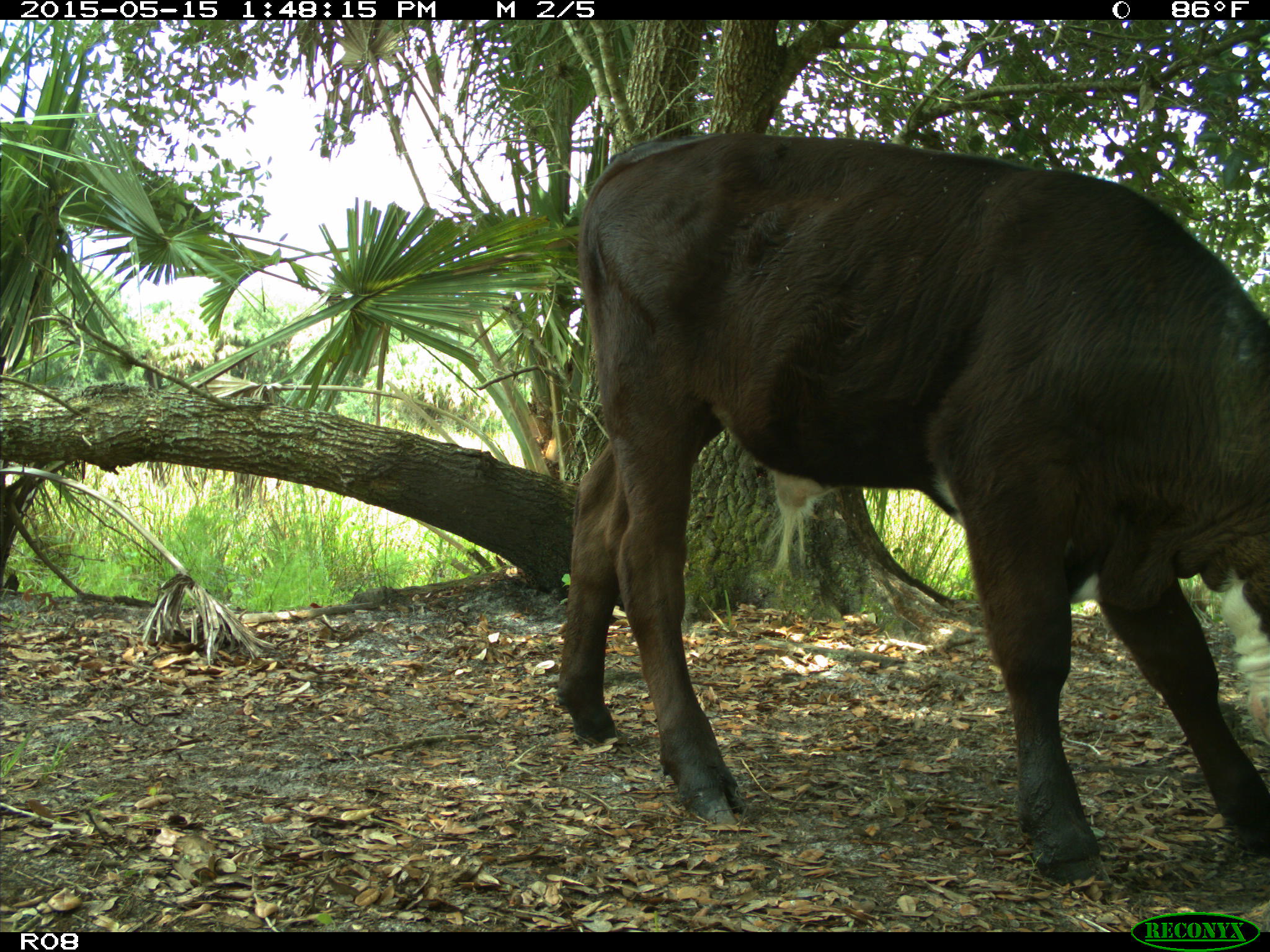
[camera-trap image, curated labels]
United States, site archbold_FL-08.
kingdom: Animalia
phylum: Chordata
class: Mammalia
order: Artiodactyla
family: Bovidae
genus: Bos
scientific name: Bos taurus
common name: domestic cow